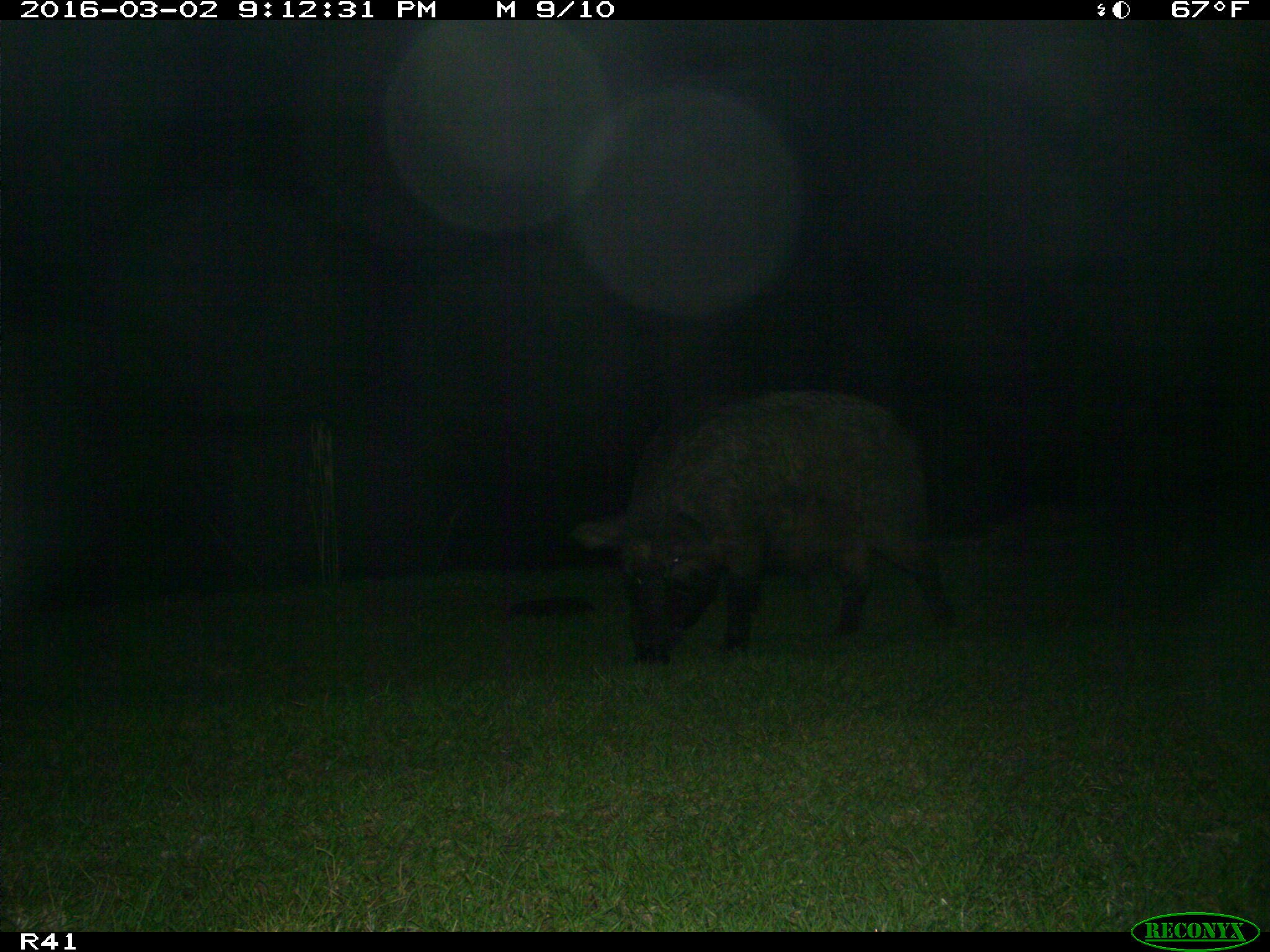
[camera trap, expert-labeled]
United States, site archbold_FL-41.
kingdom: Animalia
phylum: Chordata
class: Mammalia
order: Artiodactyla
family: Suidae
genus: Sus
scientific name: Sus scrofa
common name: wild boar